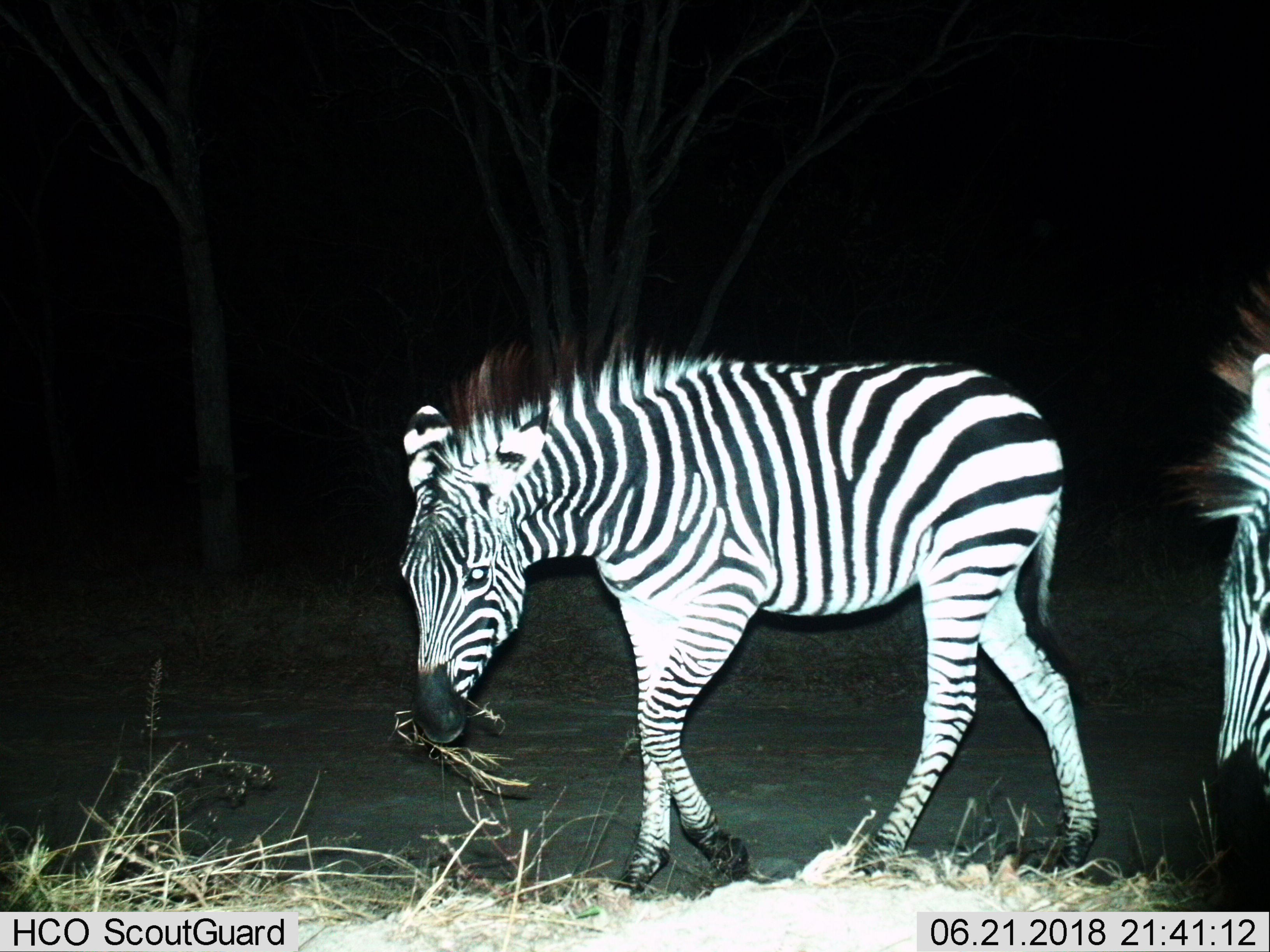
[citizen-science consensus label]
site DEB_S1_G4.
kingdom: Animalia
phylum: Chordata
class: Mammalia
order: Perissodactyla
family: Equidae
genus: Equus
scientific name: Equus quagga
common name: plains zebra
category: zebraplains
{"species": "zebraplains (plains zebra) (Equus quagga)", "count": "2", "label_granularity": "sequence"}